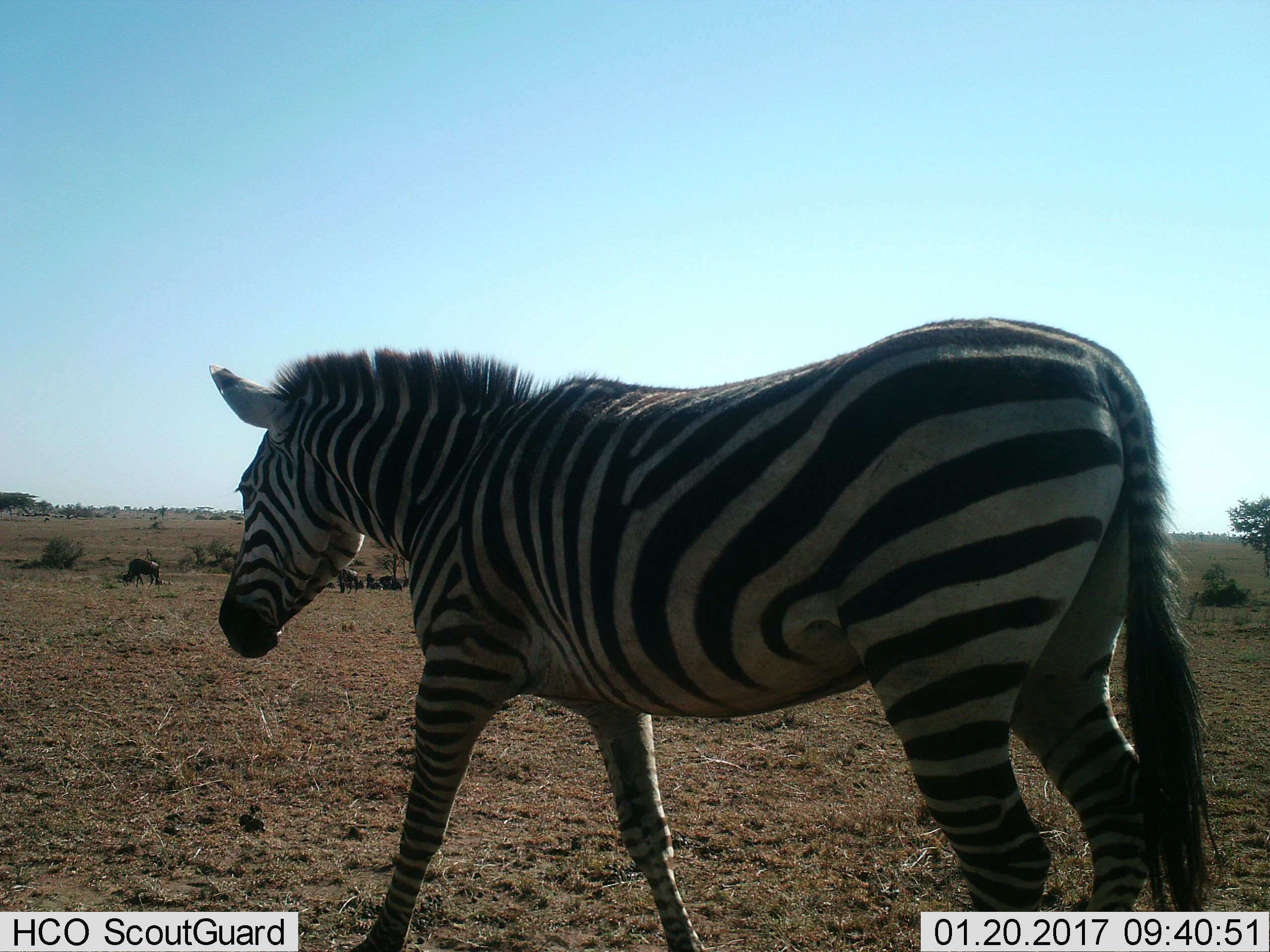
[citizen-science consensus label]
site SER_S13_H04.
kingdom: Animalia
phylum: Chordata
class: Mammalia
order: Perissodactyla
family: Equidae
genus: Equus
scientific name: Equus quagga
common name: plains zebra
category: zebraplains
Zebraplains (plains zebra) (Equus quagga), count 1. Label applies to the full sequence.